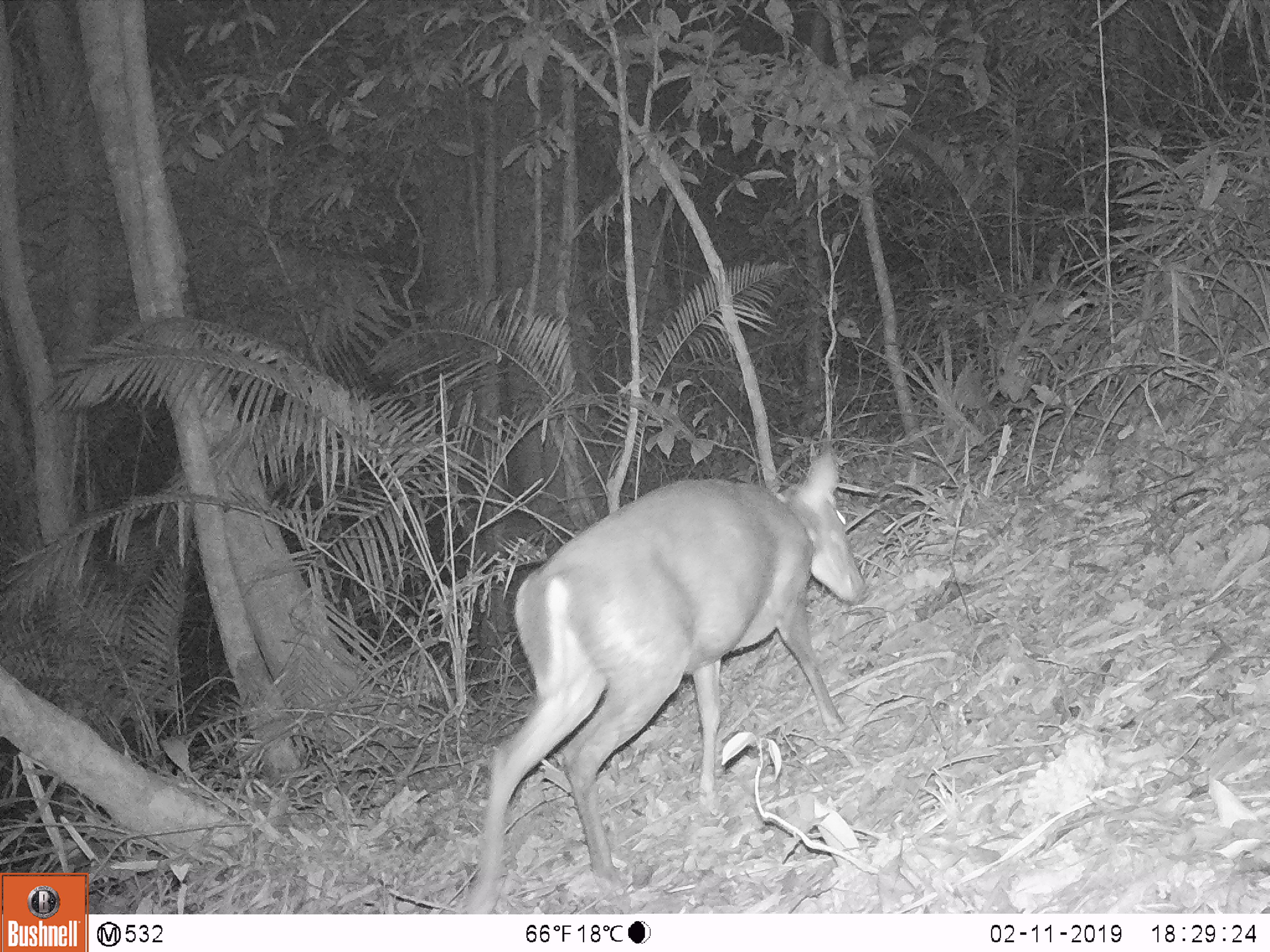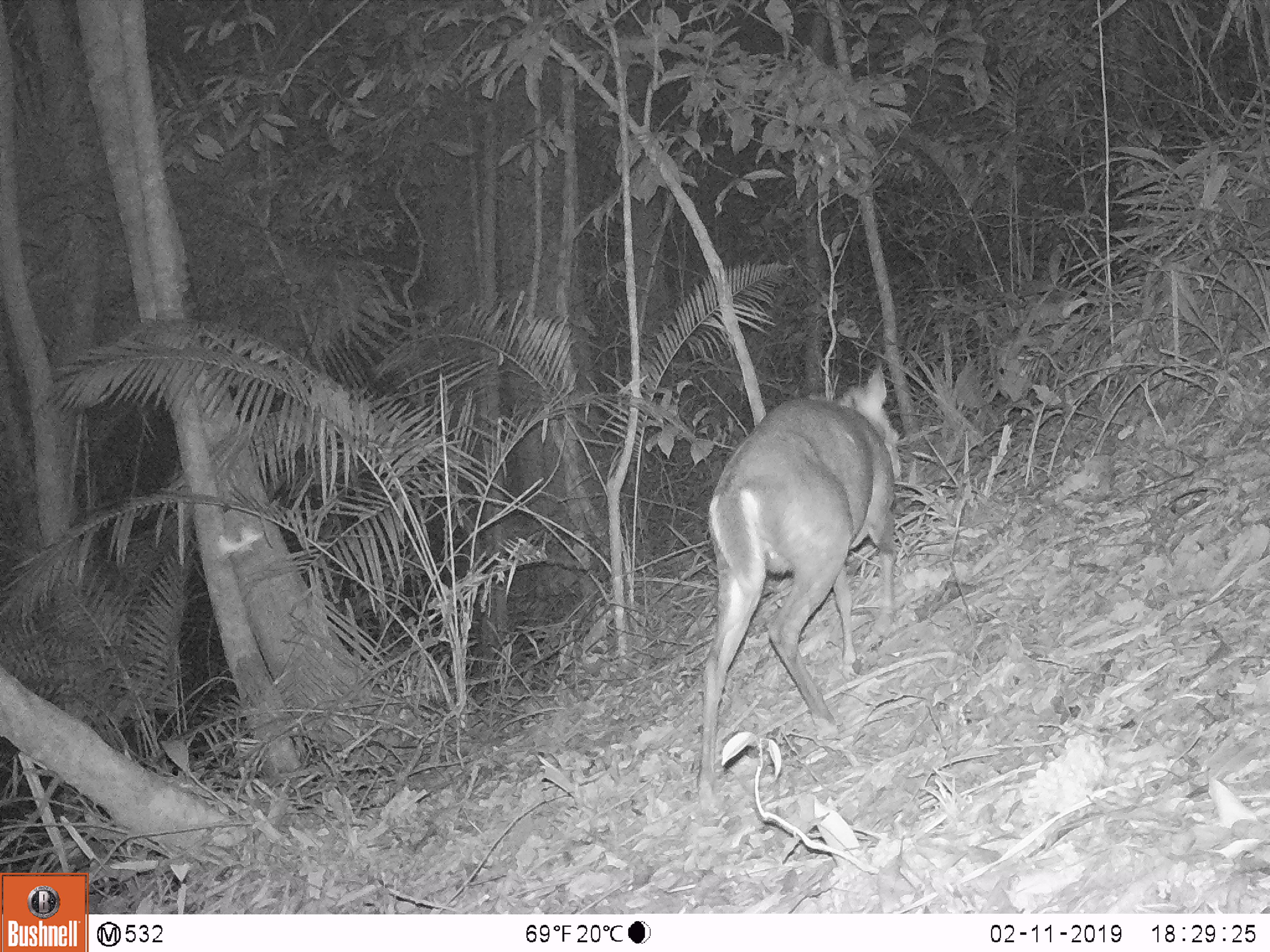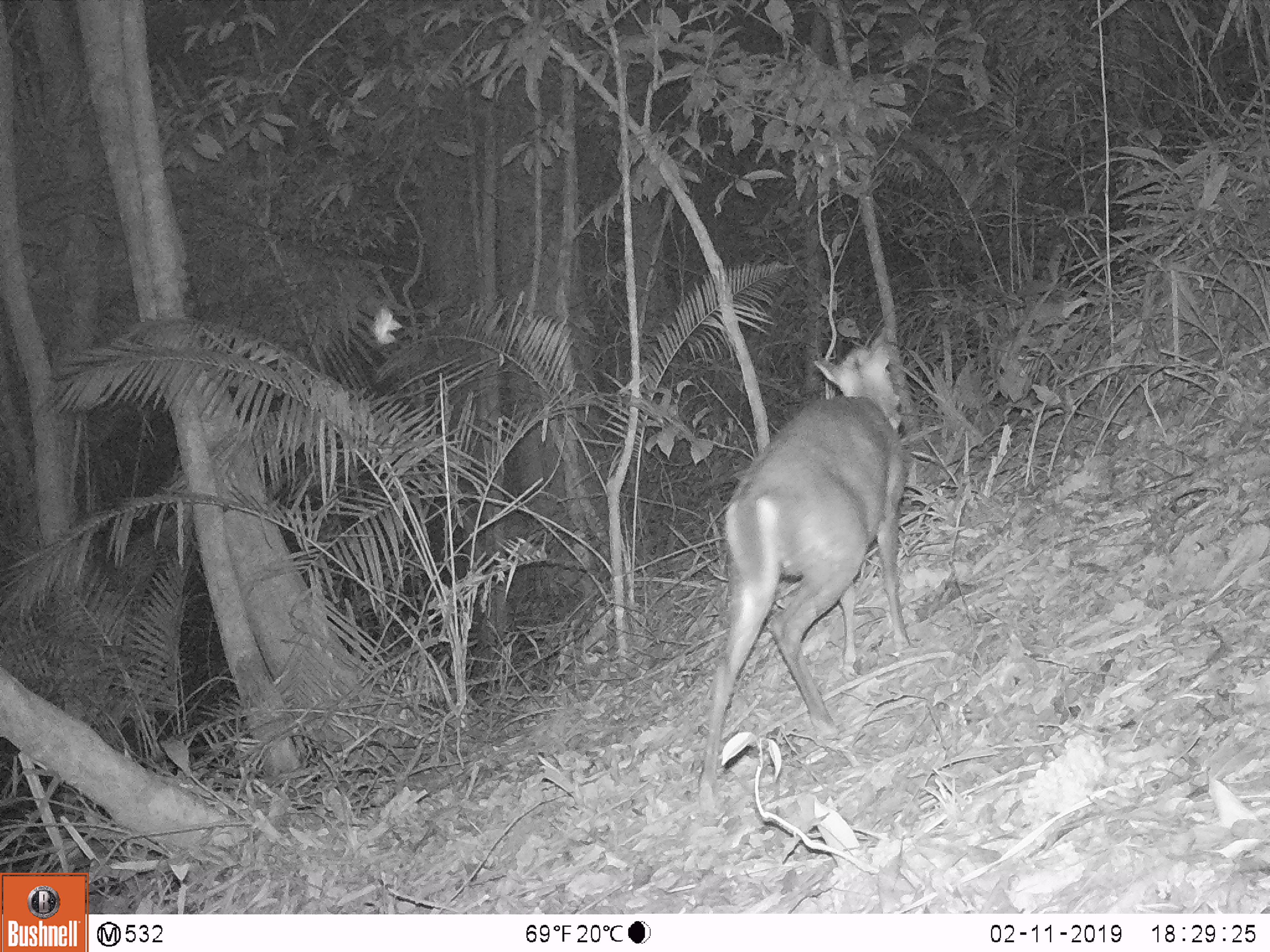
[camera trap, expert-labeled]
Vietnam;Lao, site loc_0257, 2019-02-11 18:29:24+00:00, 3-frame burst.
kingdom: Animalia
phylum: Chordata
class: Mammalia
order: Artiodactyla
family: Cervidae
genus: Muntiacus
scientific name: Muntiacus rooseveltorum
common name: roosevelt's muntjac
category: roosevelts muntjac group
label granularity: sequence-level